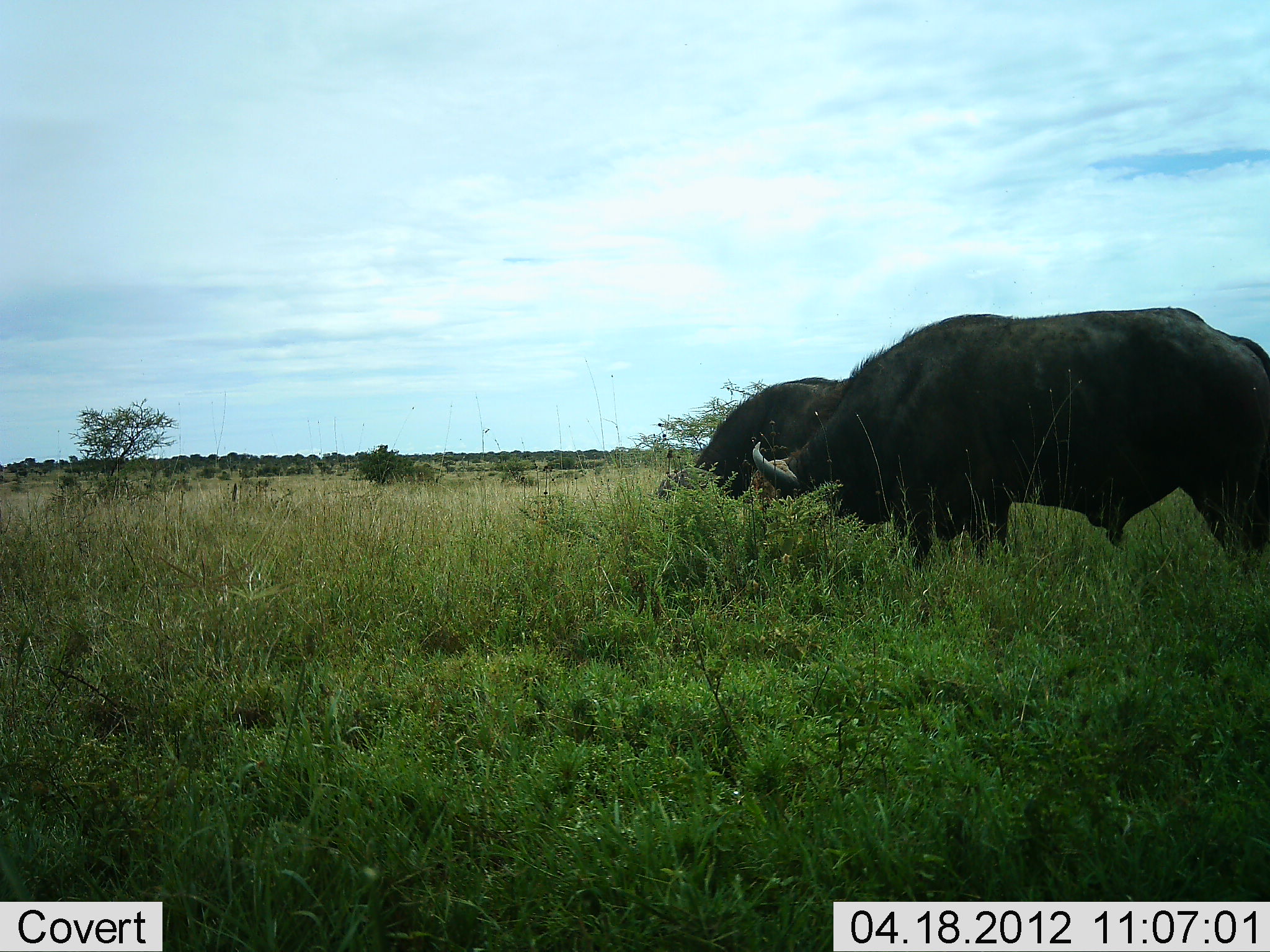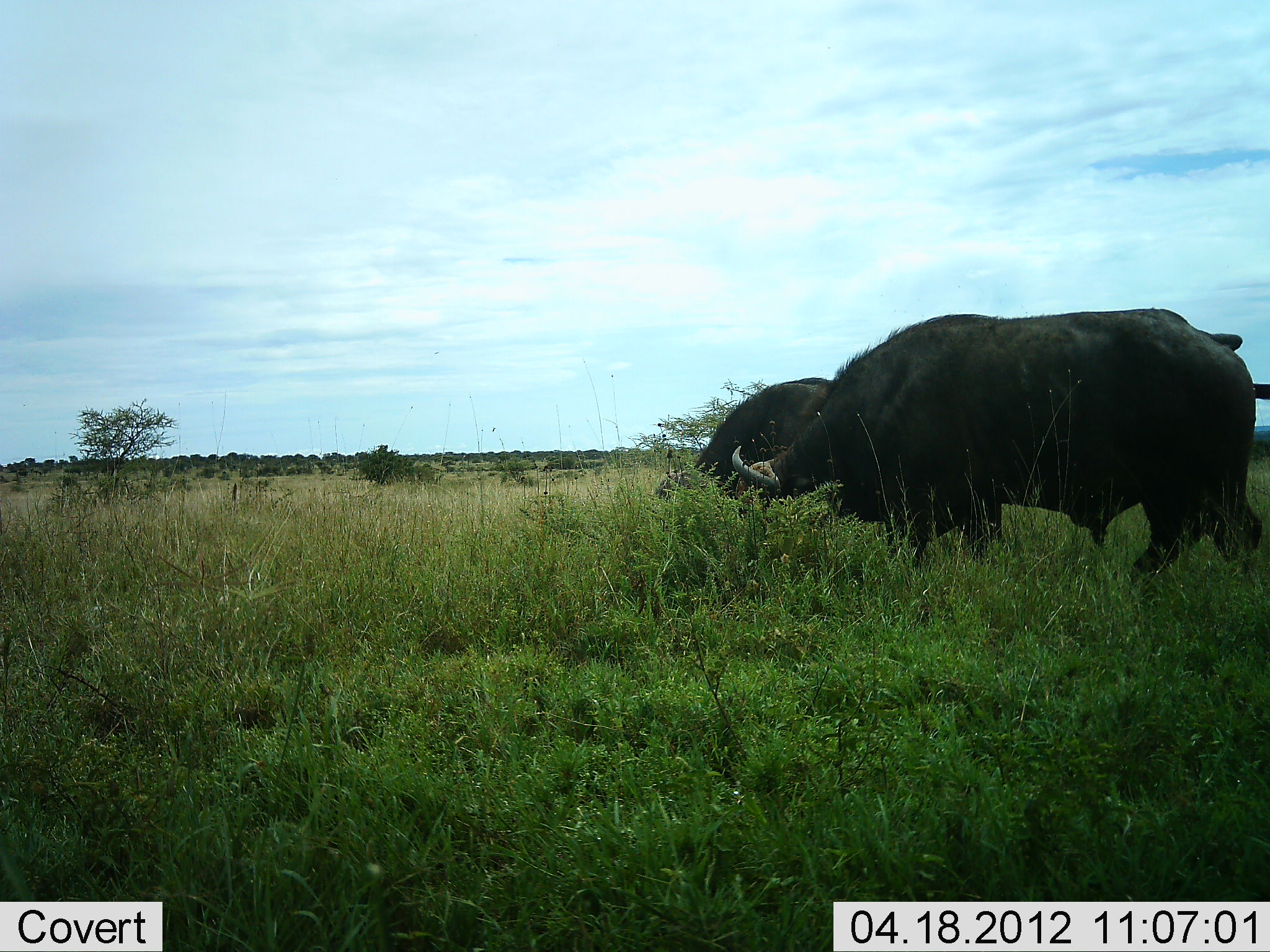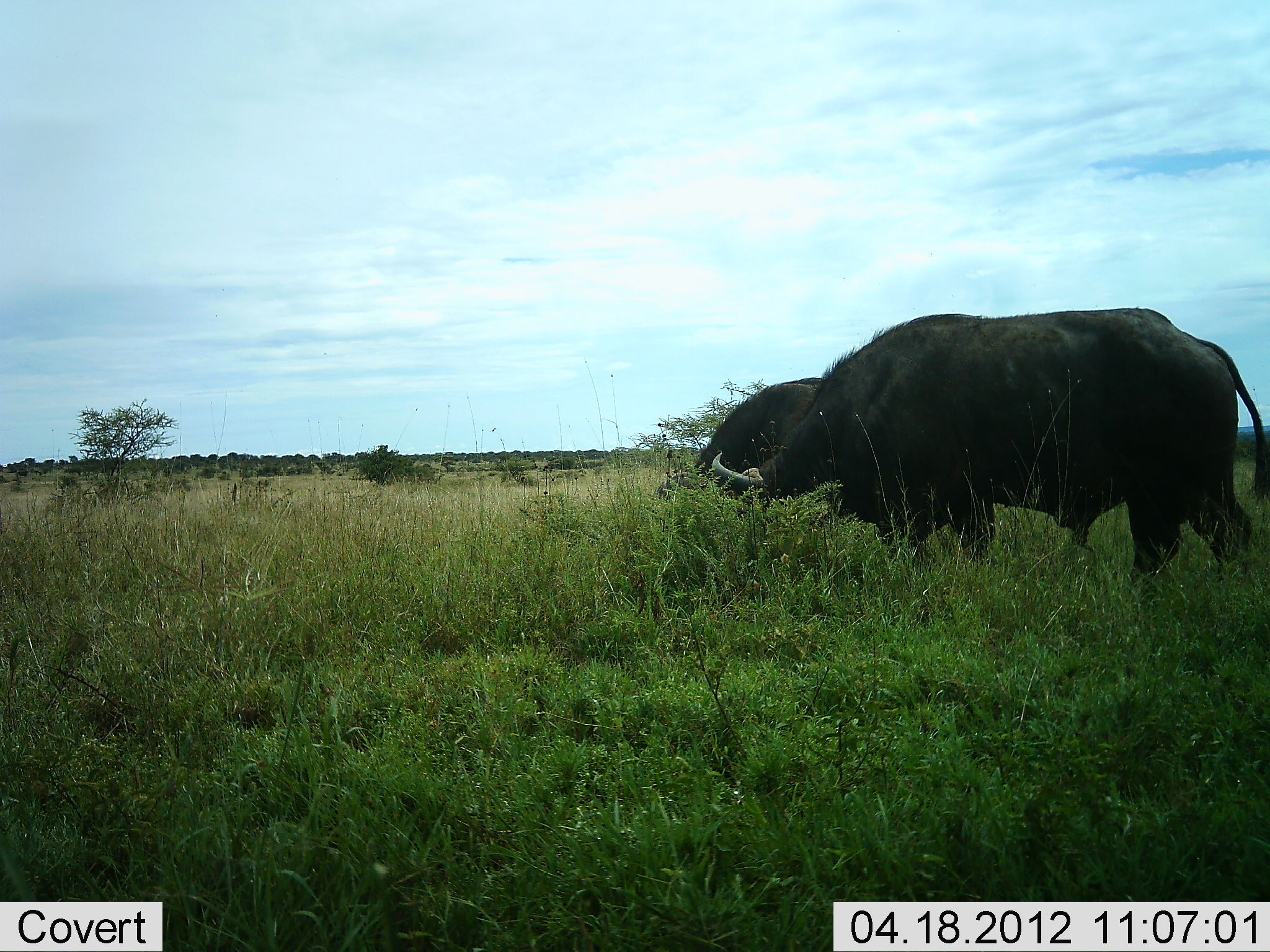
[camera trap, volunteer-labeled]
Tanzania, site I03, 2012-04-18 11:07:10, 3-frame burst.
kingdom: Animalia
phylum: Chordata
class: Mammalia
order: Artiodactyla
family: Bovidae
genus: Syncerus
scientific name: Syncerus caffer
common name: cape buffalo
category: buffalo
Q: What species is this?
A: Buffalo (cape buffalo) (Syncerus caffer).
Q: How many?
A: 2.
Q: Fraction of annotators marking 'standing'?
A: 35%.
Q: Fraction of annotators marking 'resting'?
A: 6%.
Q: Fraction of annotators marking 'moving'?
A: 0%.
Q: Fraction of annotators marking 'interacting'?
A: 0%.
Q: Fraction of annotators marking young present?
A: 0%.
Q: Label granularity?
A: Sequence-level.